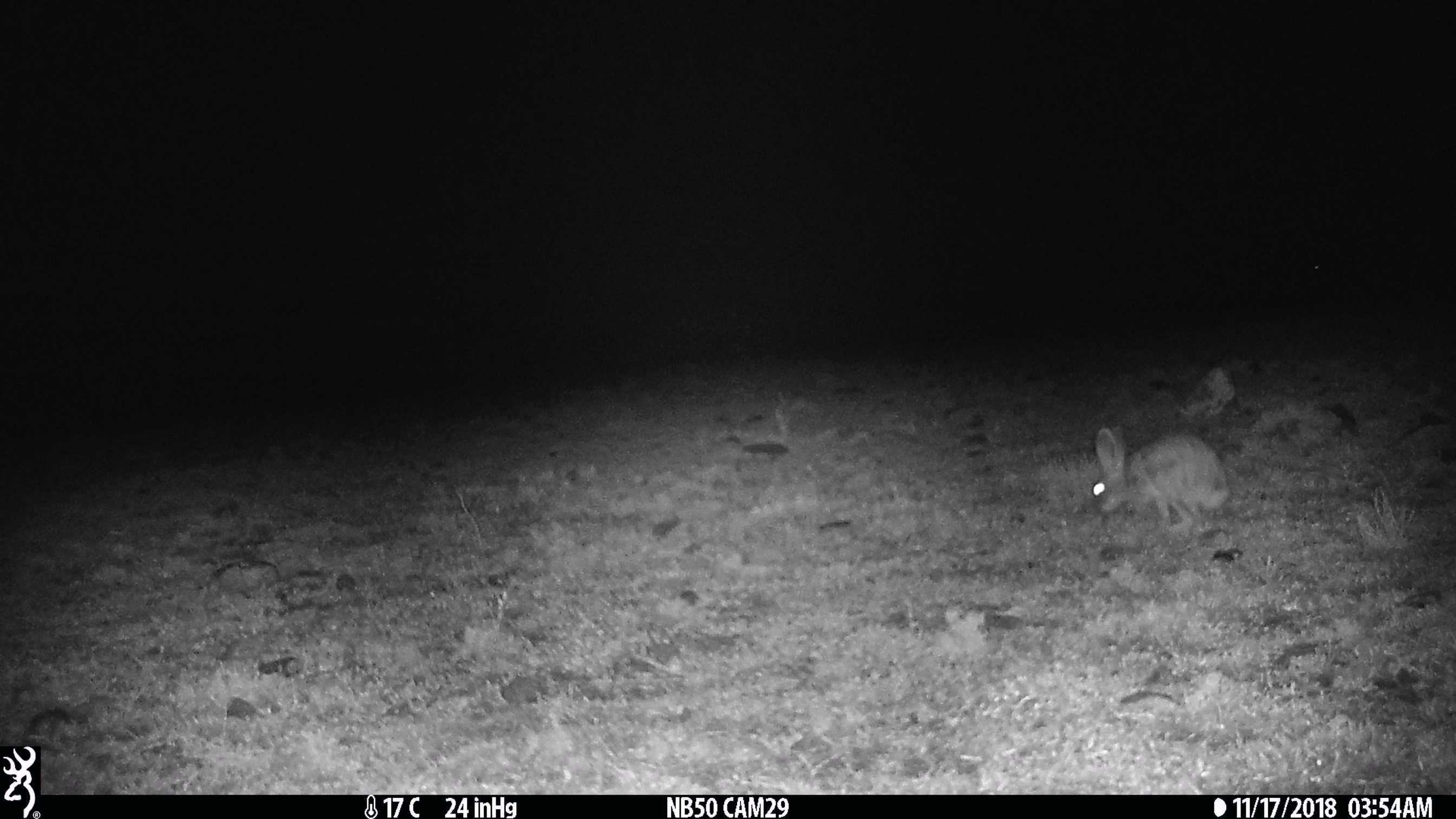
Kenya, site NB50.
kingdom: Animalia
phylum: Chordata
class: Mammalia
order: Lagomorpha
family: Leporidae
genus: Lepus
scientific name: Lepus capensis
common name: cape hare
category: hare